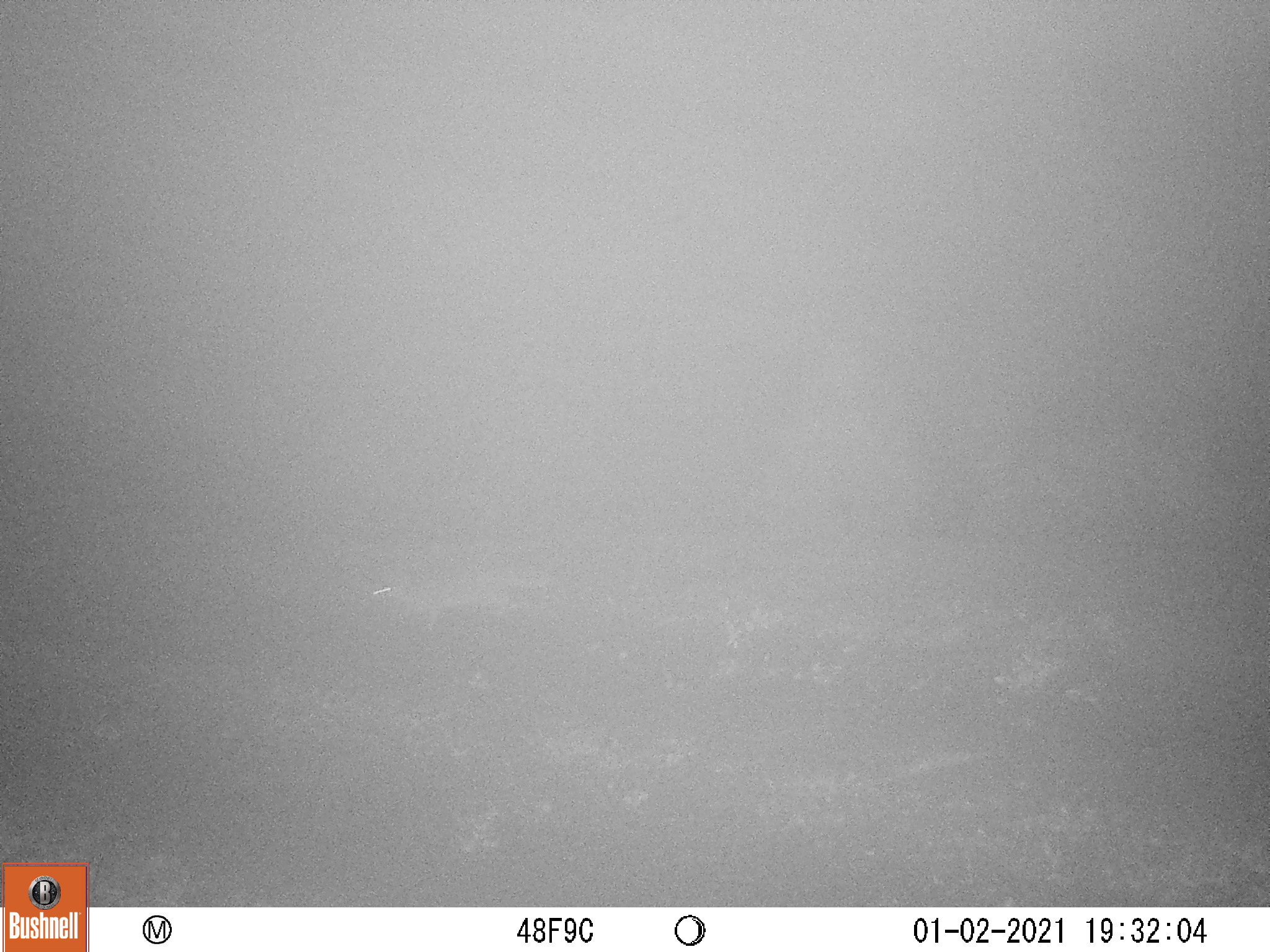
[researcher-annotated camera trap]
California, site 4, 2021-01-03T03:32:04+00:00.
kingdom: Animalia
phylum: Chordata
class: Mammalia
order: Carnivora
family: Canidae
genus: Urocyon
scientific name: Urocyon cinereoargenteus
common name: gray fox